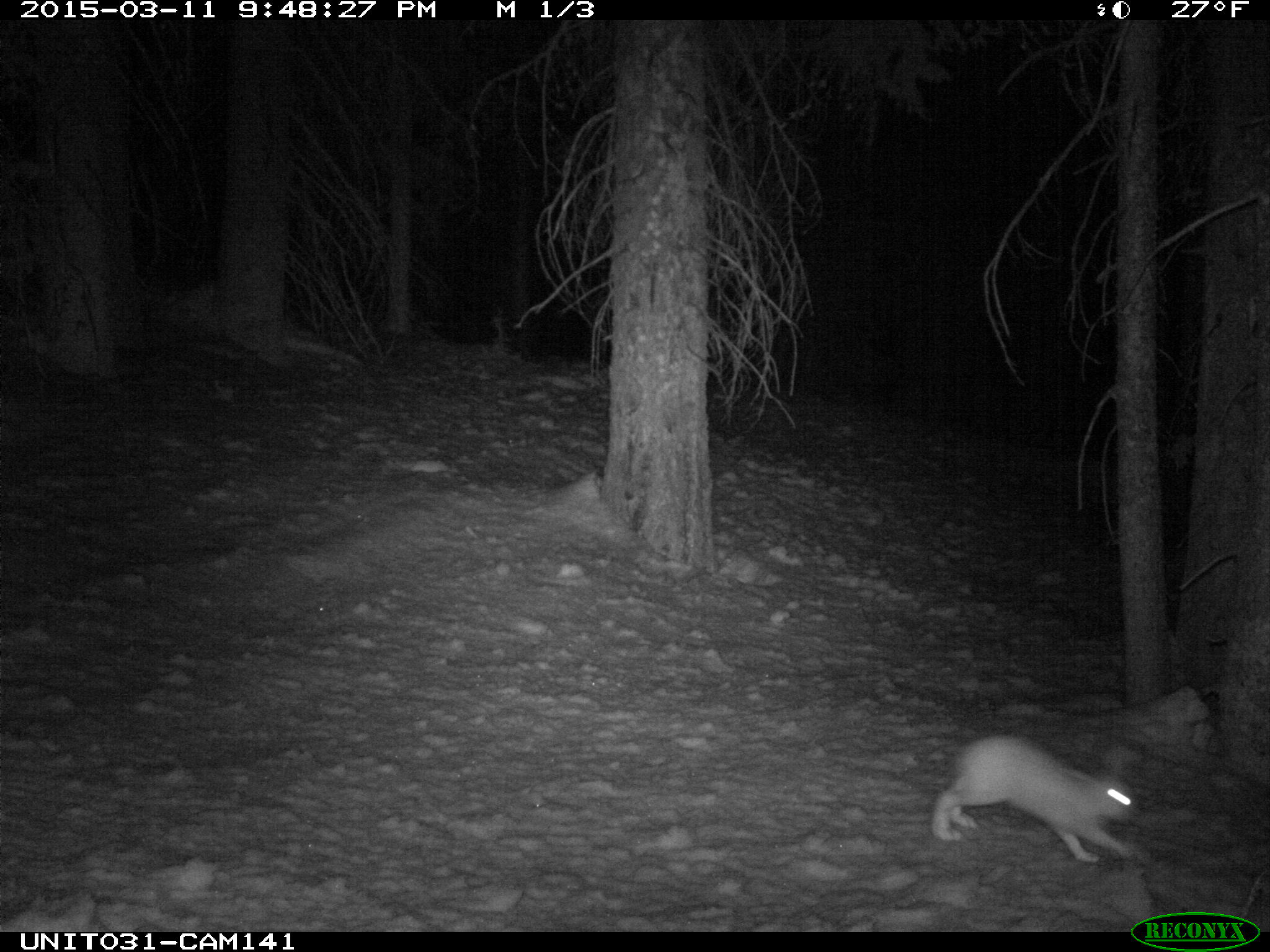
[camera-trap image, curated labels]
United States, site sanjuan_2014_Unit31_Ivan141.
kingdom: Animalia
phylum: Chordata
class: Mammalia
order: Lagomorpha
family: Leporidae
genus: Lepus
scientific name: Lepus americanus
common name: snowshoe hare